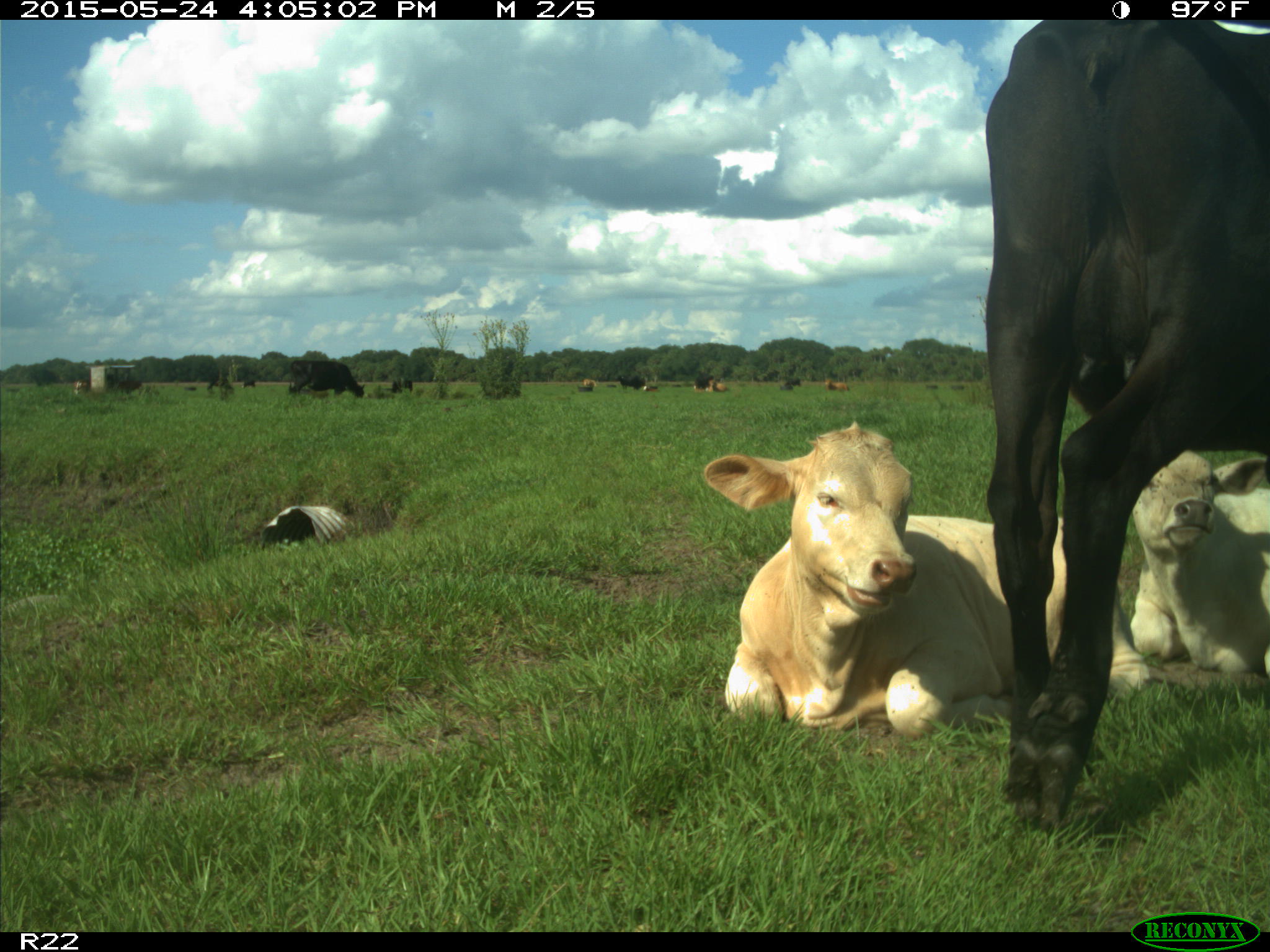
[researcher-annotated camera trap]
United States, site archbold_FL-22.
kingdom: Animalia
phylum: Chordata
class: Mammalia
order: Artiodactyla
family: Bovidae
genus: Bos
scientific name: Bos taurus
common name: domestic cow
Bos taurus (domestic cow).